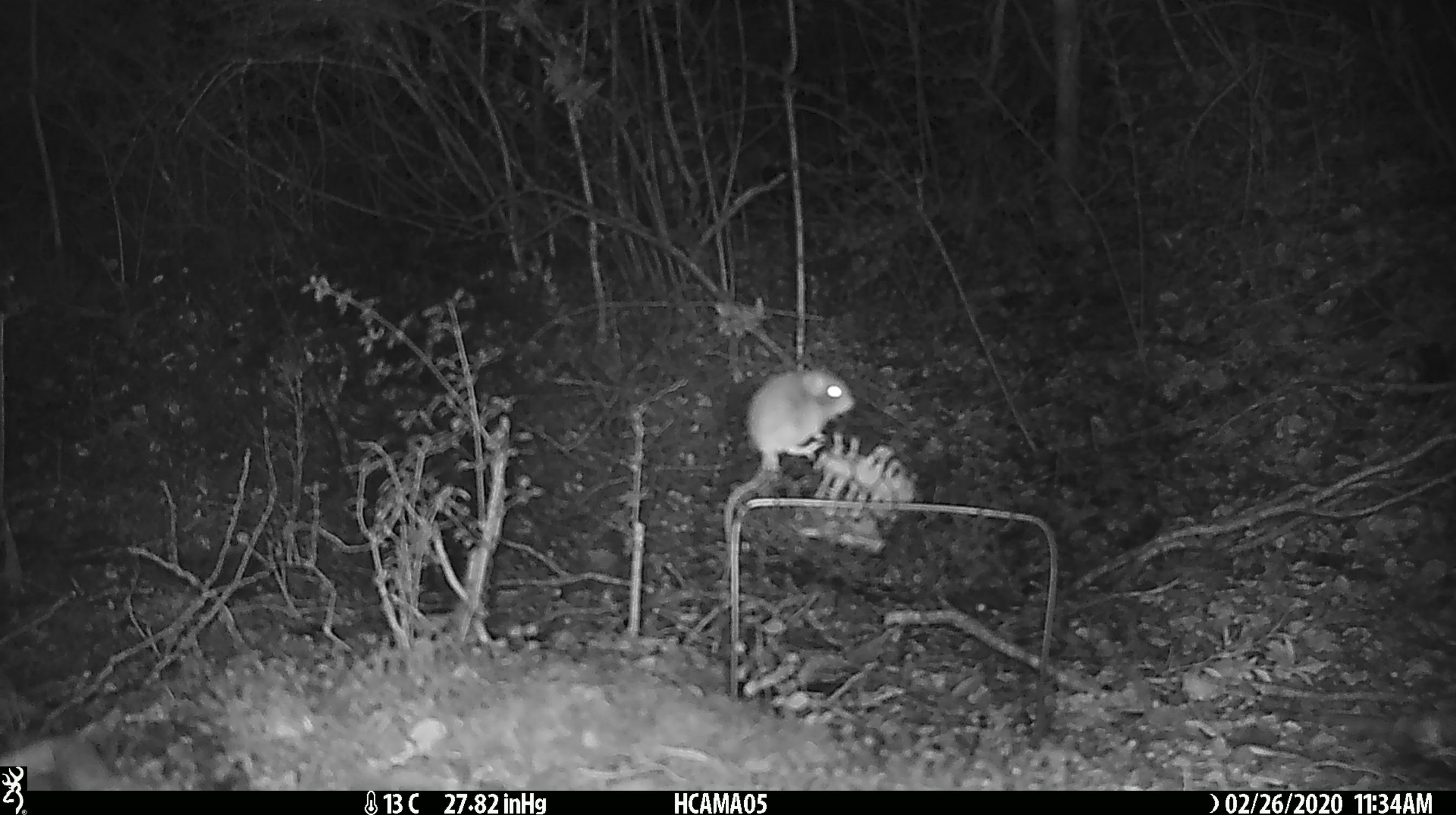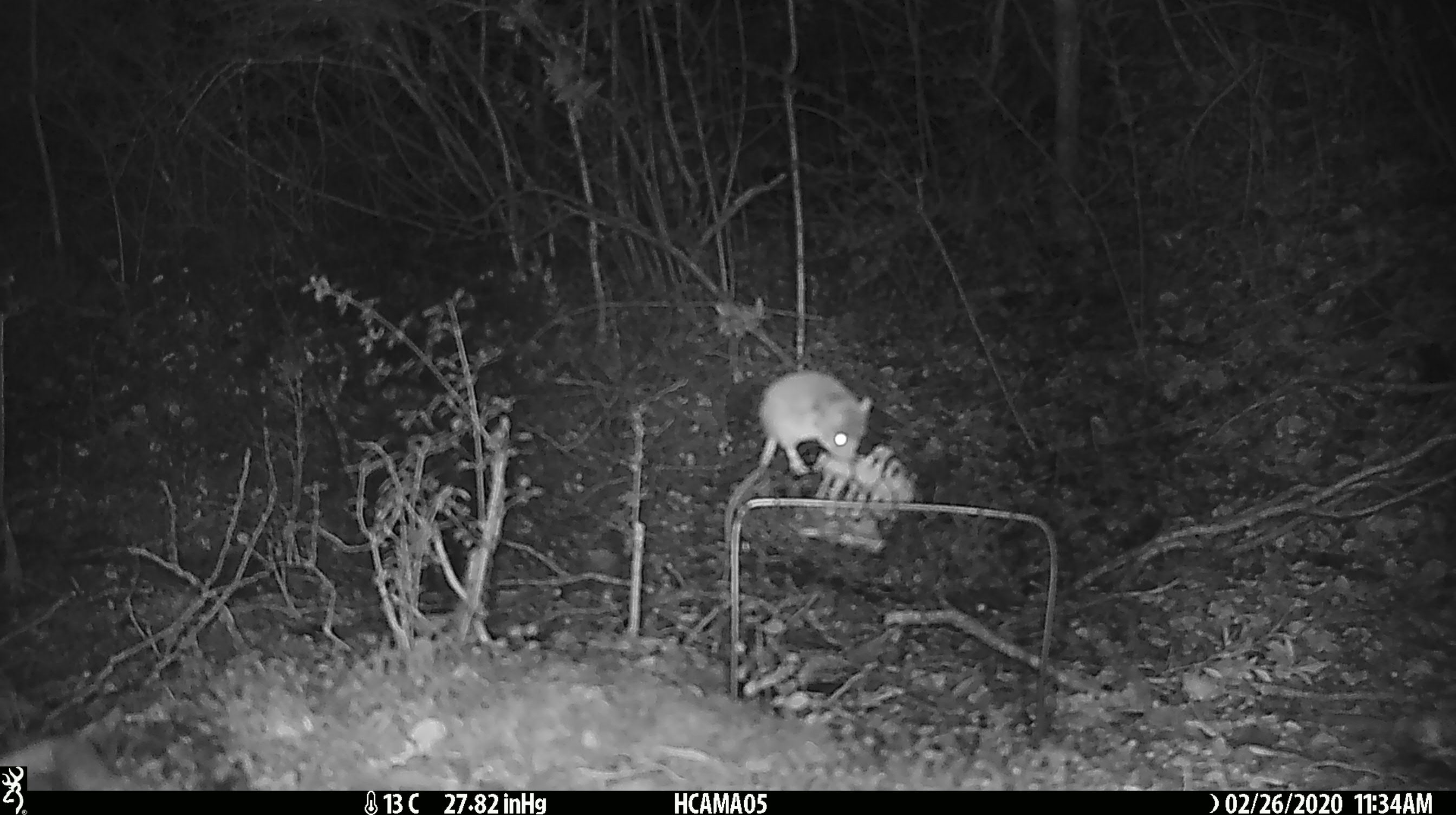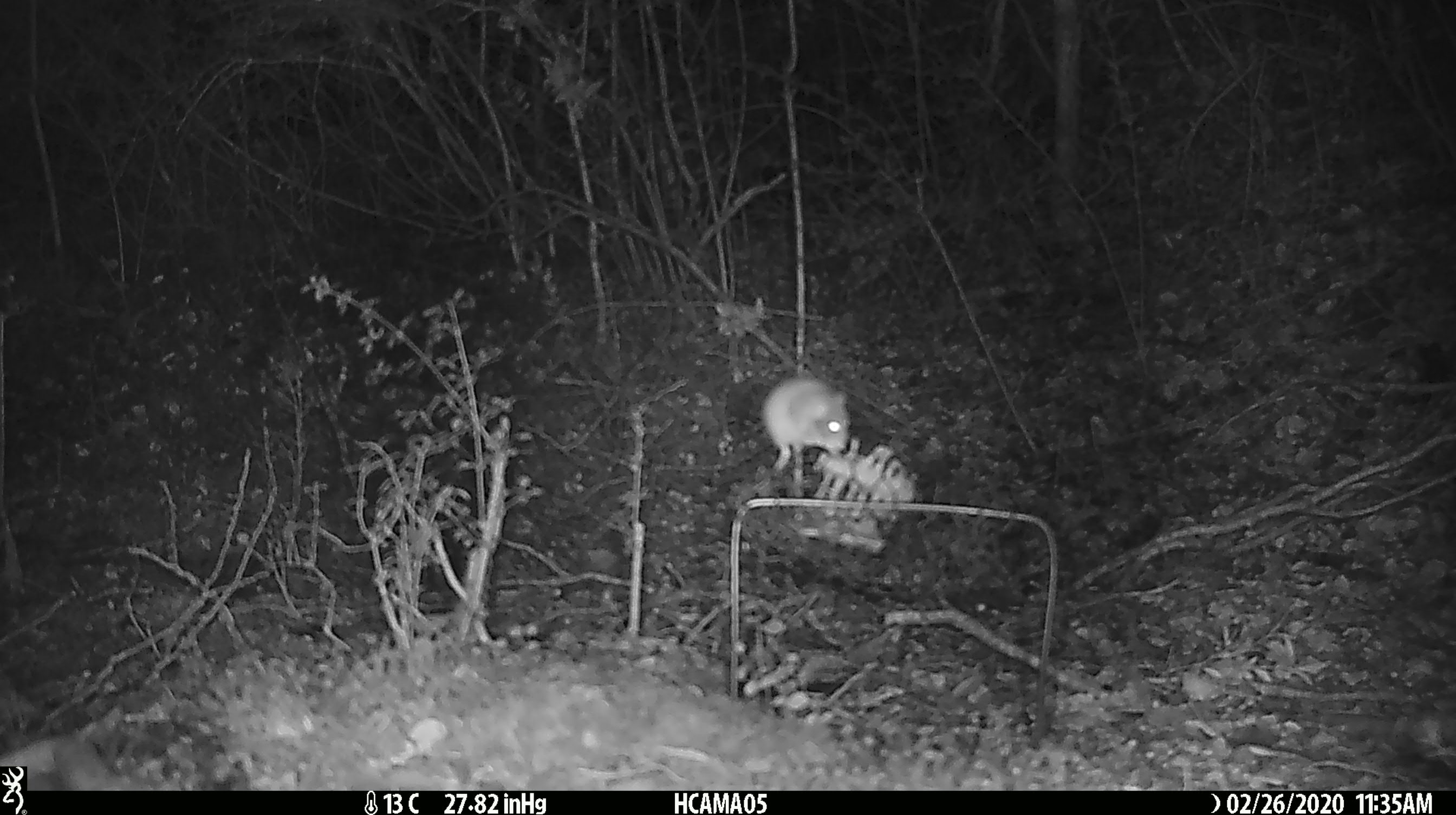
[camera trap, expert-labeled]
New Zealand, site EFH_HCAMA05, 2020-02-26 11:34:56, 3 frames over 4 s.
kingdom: Animalia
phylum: Chordata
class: Mammalia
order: Rodentia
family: Muridae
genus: Mus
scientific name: Mus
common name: mouse